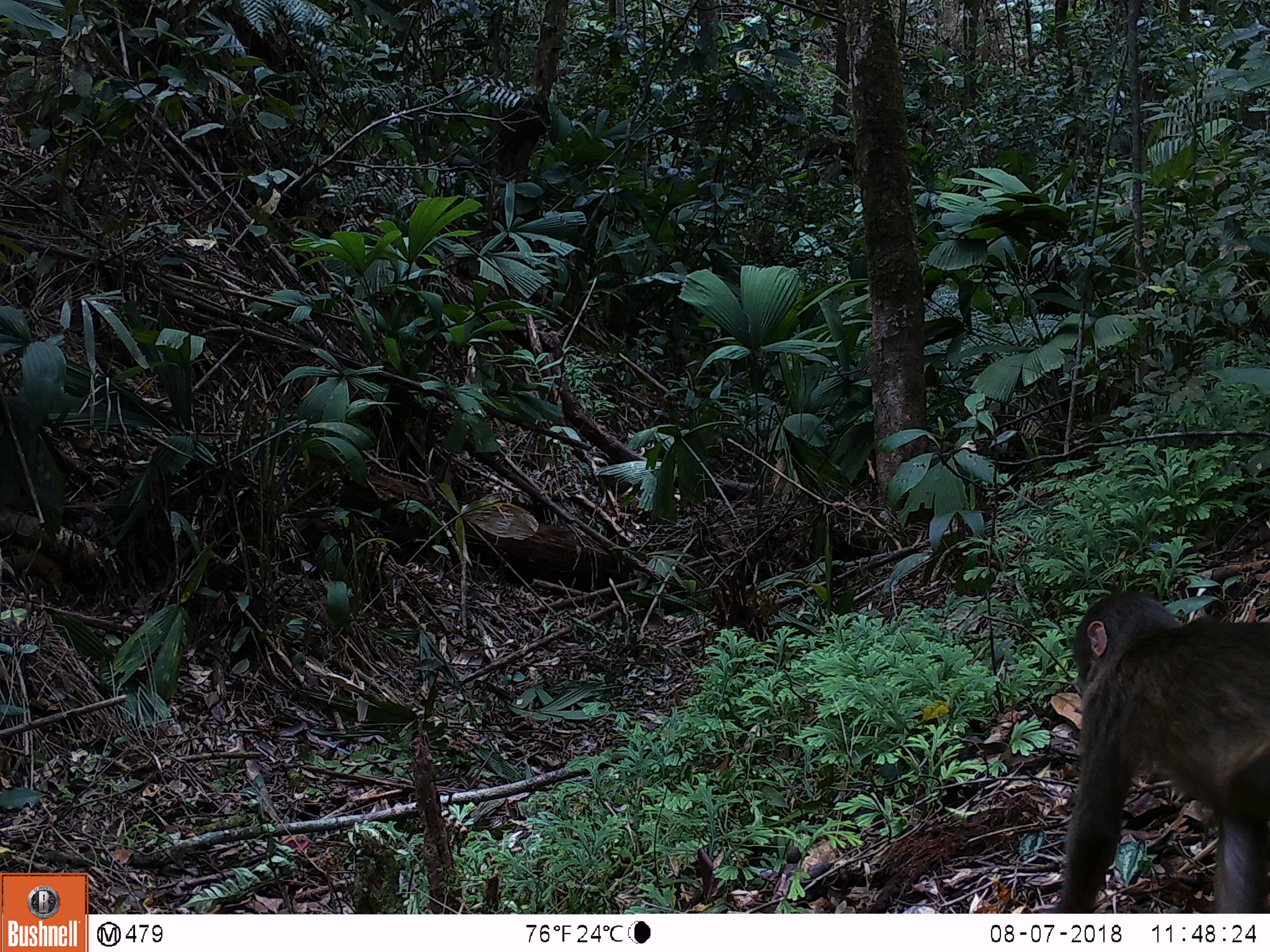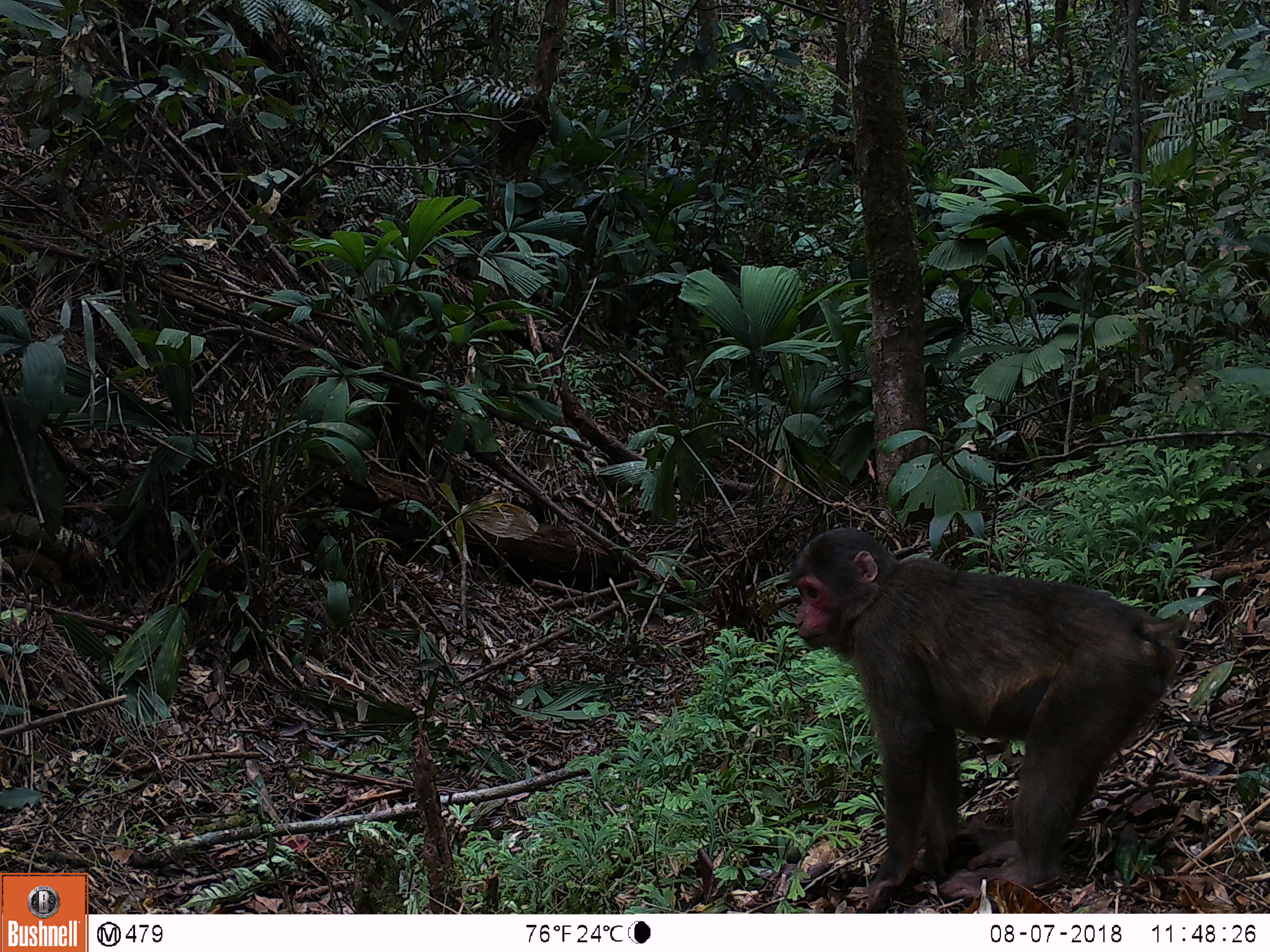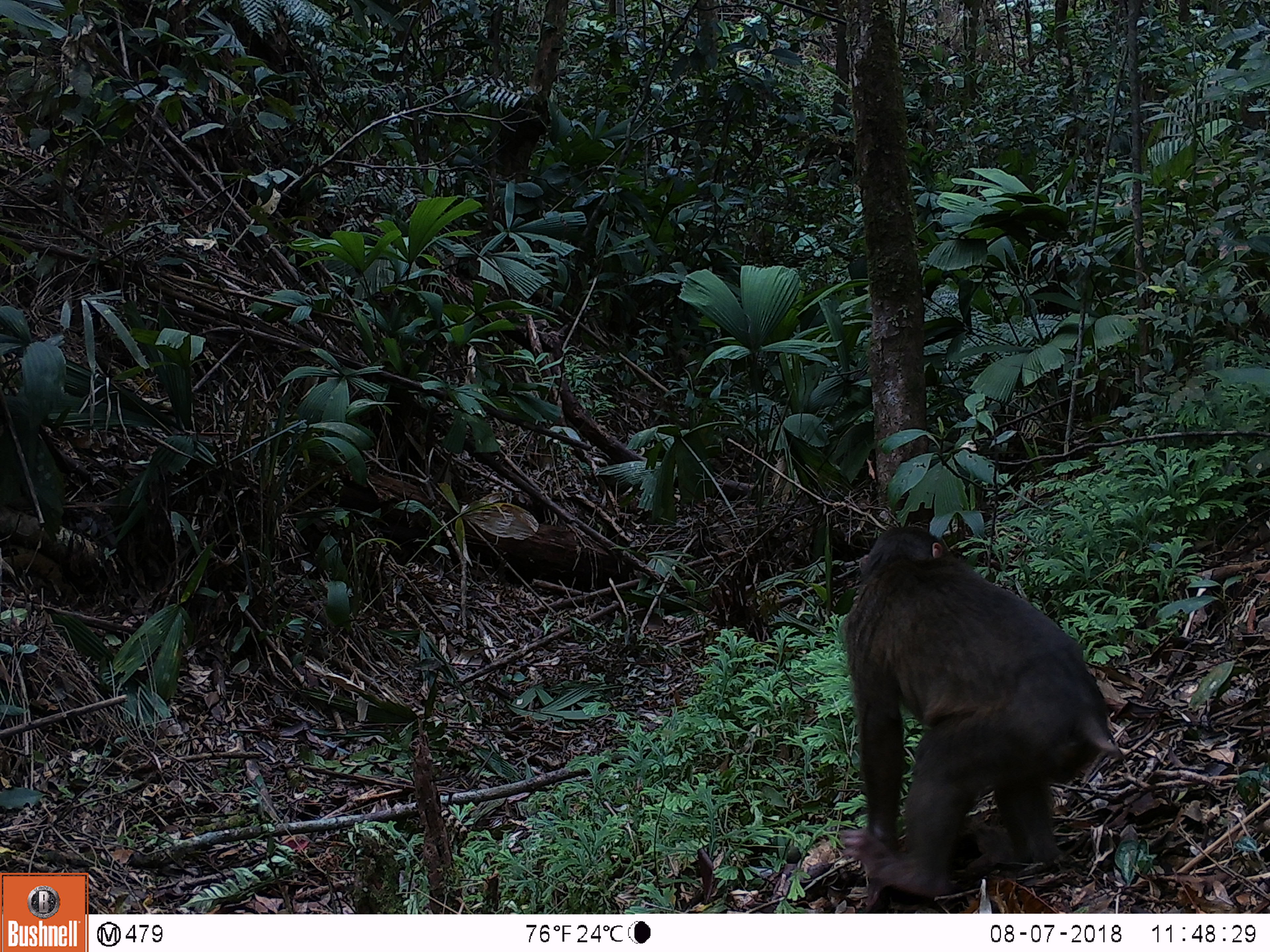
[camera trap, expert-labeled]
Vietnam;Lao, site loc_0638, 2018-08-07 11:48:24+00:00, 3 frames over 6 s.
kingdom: Animalia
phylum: Chordata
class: Mammalia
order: Primates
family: Cercopithecidae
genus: Macaca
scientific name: Macaca arctoides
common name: stump-tailed macaque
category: stump tailed macaque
Stump tailed macaque (stump-tailed macaque) (Macaca arctoides). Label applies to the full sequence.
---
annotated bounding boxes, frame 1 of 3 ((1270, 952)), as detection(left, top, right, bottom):
stump tailed macaque: detection(1041, 592, 1270, 911)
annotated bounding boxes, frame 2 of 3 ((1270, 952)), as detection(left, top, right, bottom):
stump tailed macaque: detection(790, 523, 1199, 907)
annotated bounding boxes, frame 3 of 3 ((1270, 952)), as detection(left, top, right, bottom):
stump tailed macaque: detection(840, 525, 1119, 911)